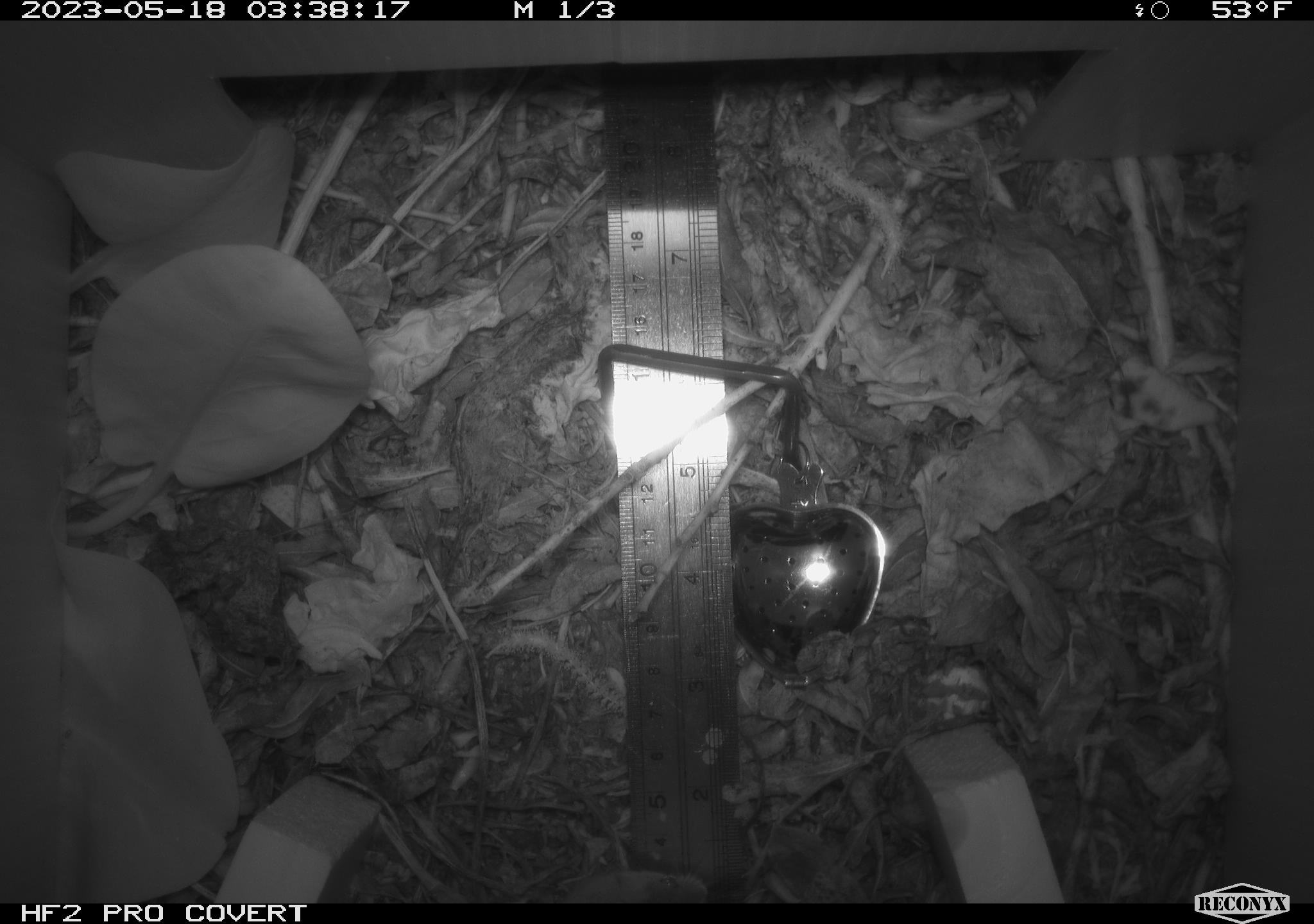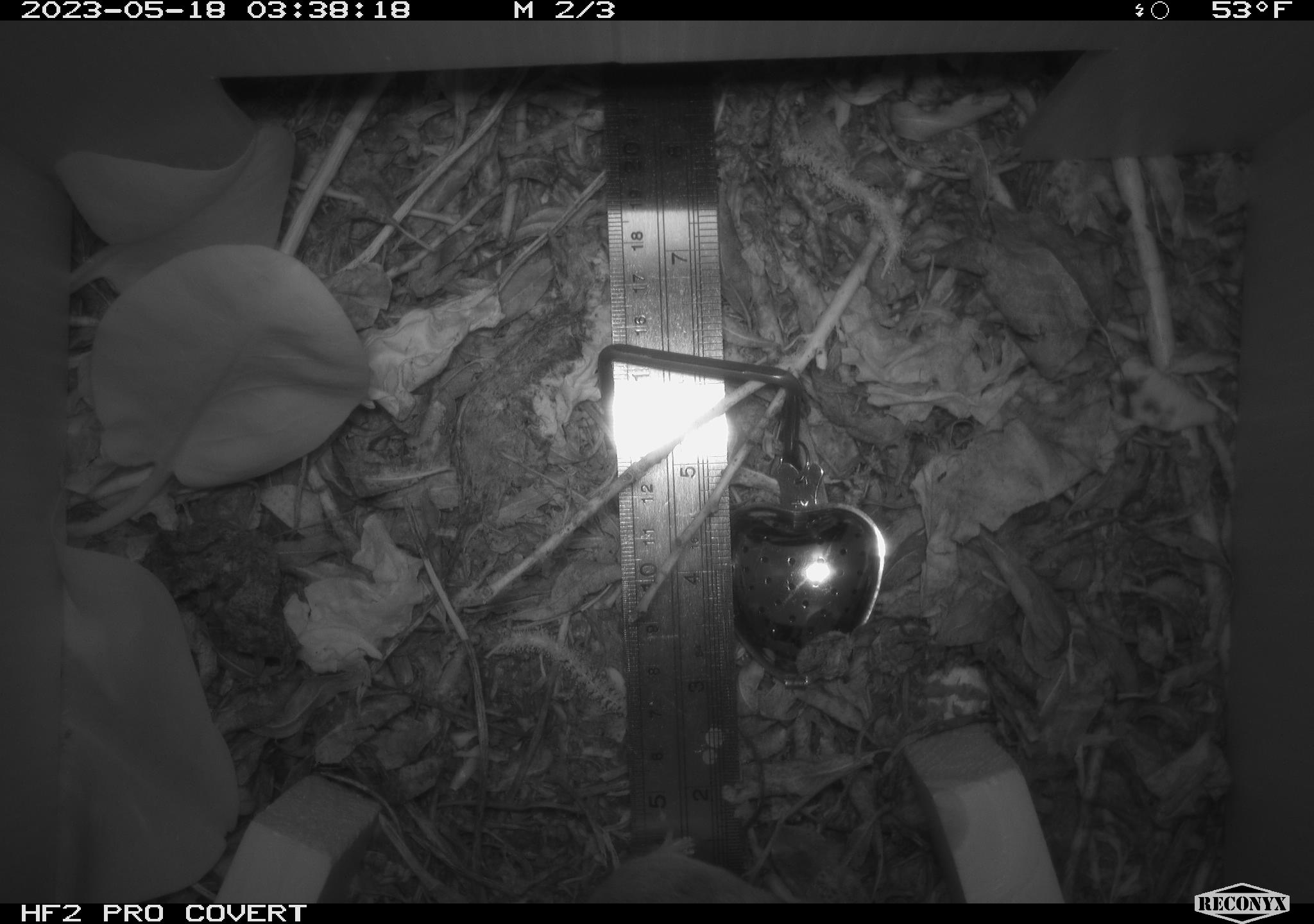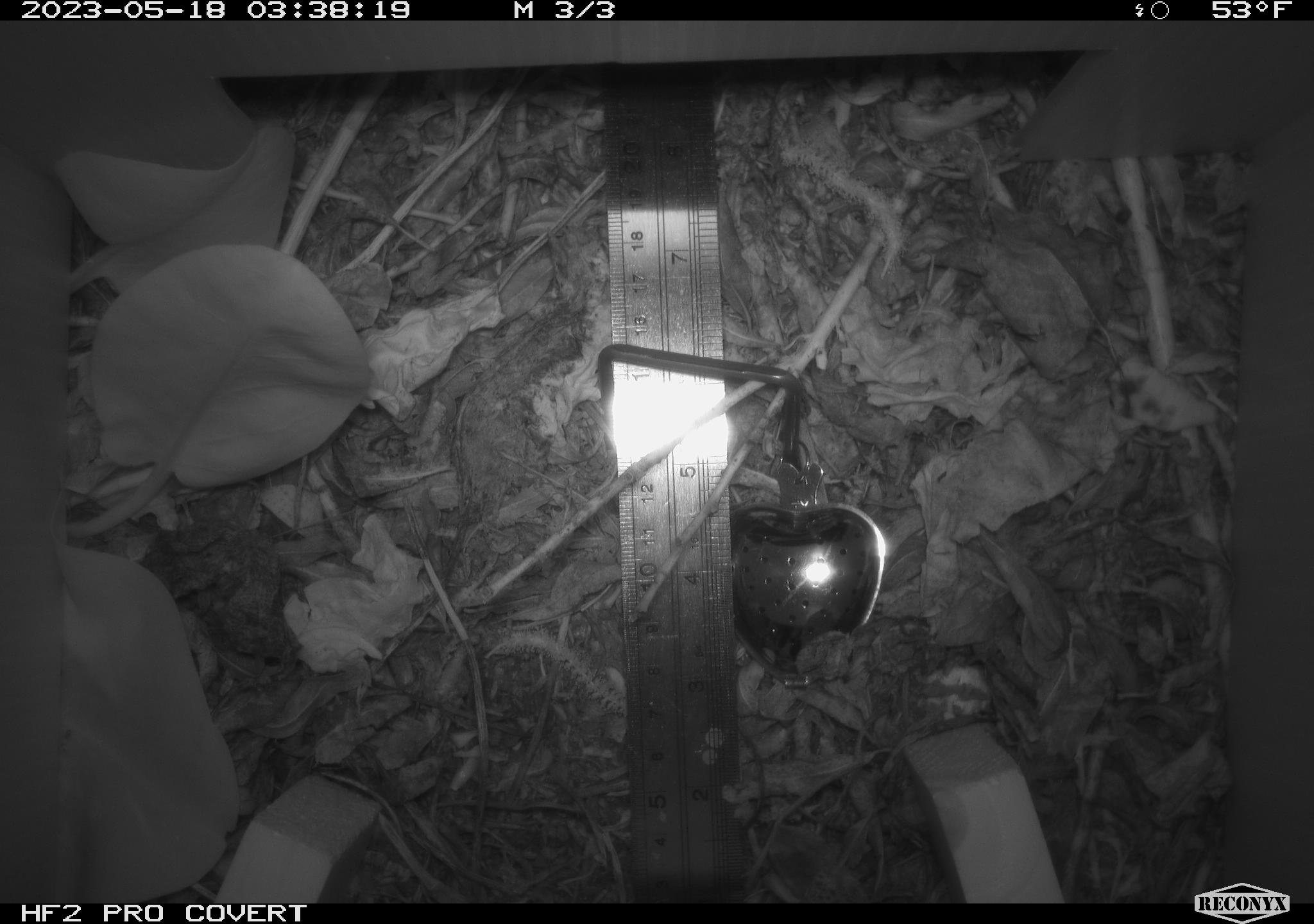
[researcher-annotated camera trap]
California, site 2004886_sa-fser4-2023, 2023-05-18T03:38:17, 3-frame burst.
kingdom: Animalia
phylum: Chordata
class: Mammalia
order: Rodentia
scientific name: Rodentia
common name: mouse species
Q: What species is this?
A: Mouse species (Rodentia).